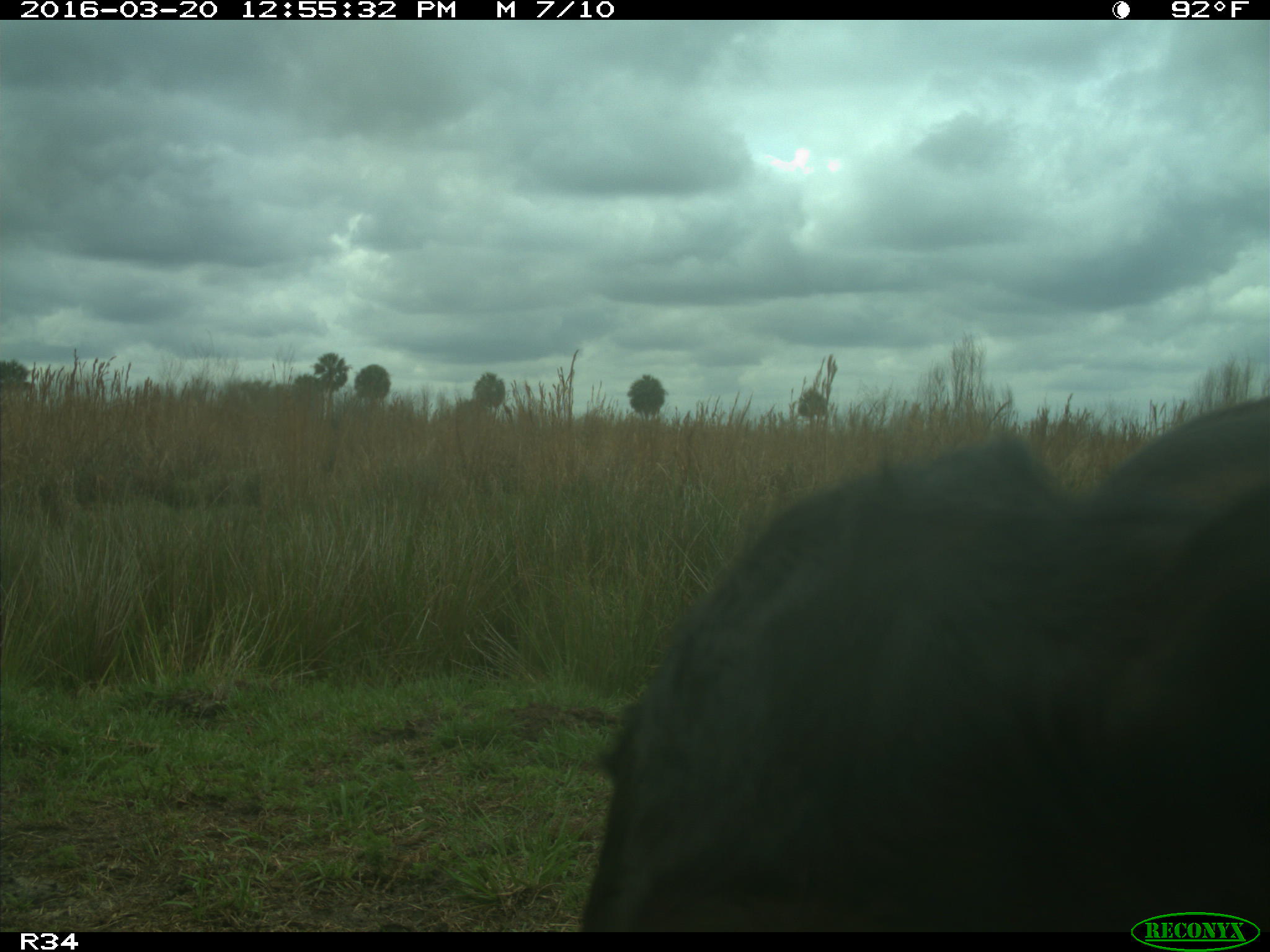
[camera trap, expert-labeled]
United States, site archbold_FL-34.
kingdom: Animalia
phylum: Chordata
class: Mammalia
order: Artiodactyla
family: Bovidae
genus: Bos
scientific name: Bos taurus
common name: domestic cow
Bos taurus (domestic cow).